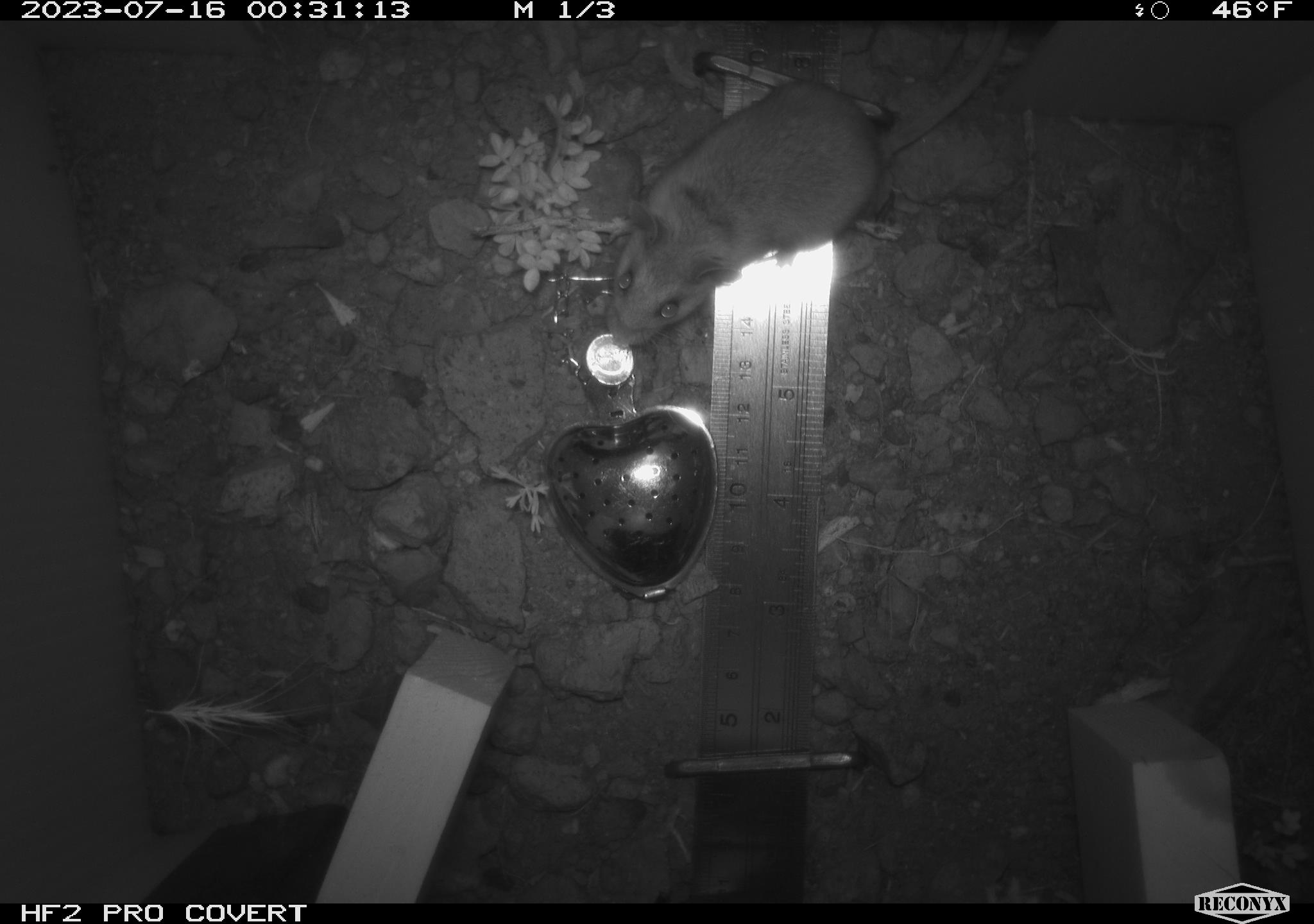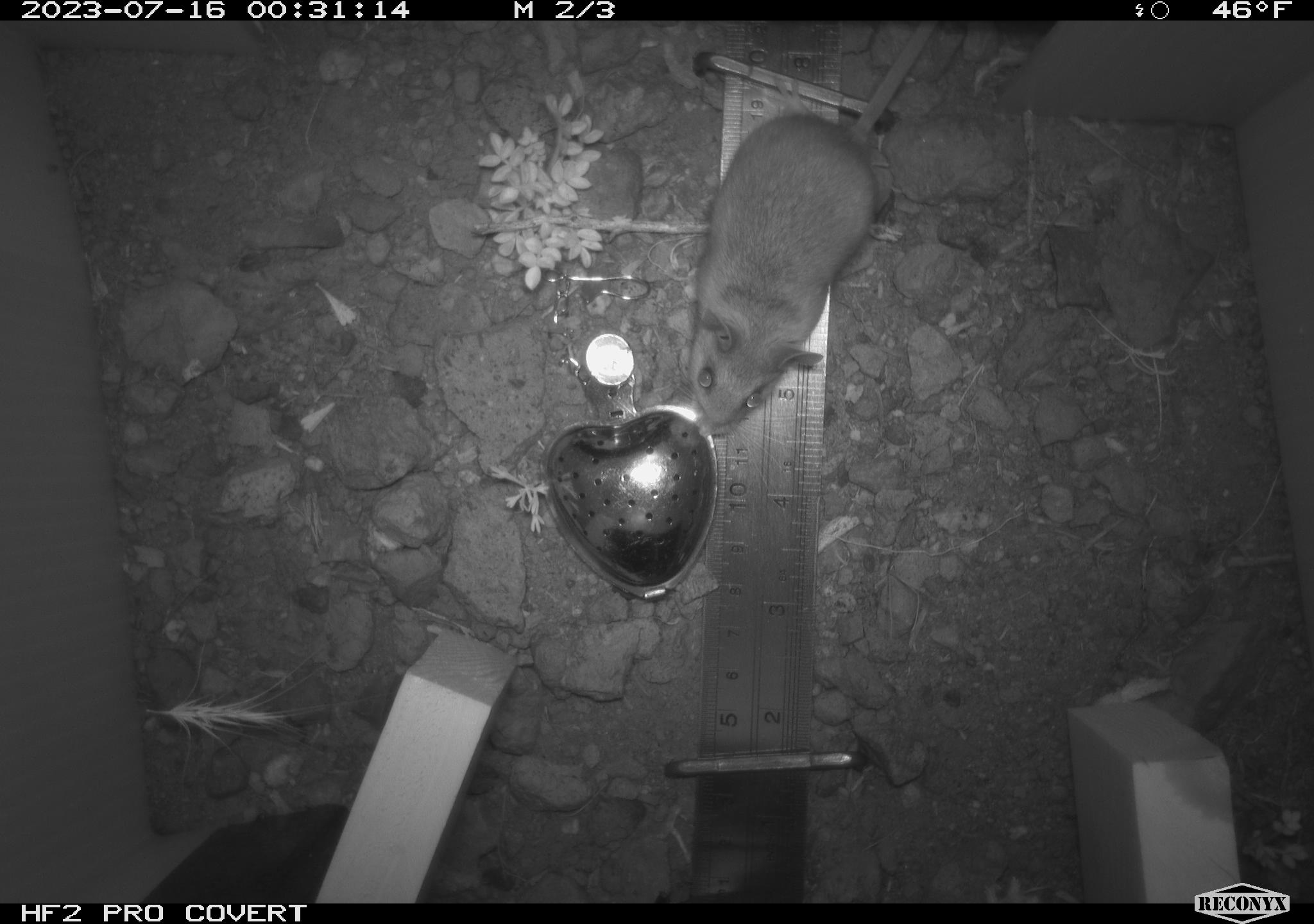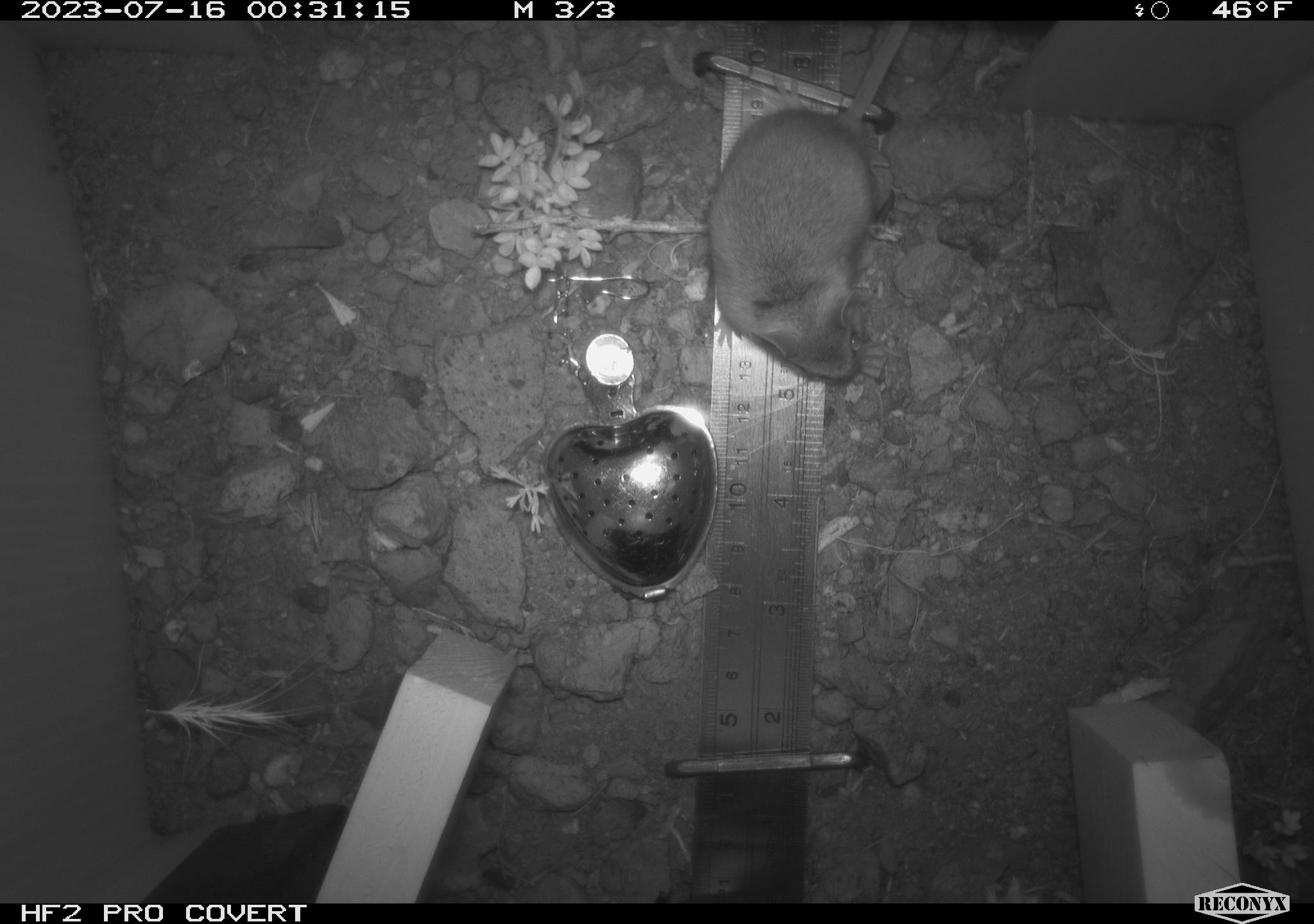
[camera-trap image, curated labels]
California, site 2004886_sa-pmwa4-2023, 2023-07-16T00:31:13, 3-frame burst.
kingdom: Animalia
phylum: Chordata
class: Mammalia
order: Rodentia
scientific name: Rodentia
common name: mouse species